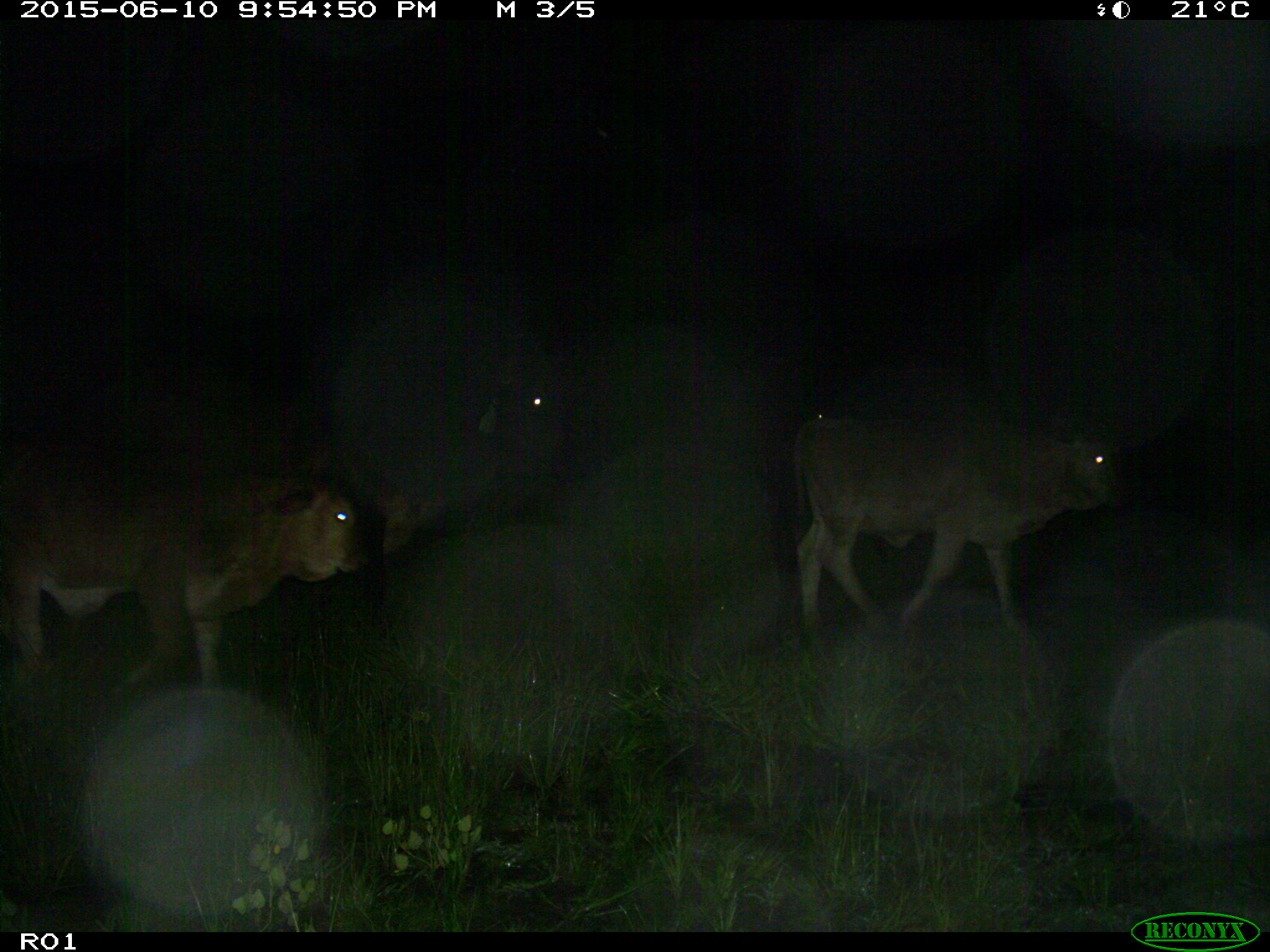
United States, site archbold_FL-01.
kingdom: Animalia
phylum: Chordata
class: Mammalia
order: Artiodactyla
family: Bovidae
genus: Bos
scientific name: Bos taurus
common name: domestic cow